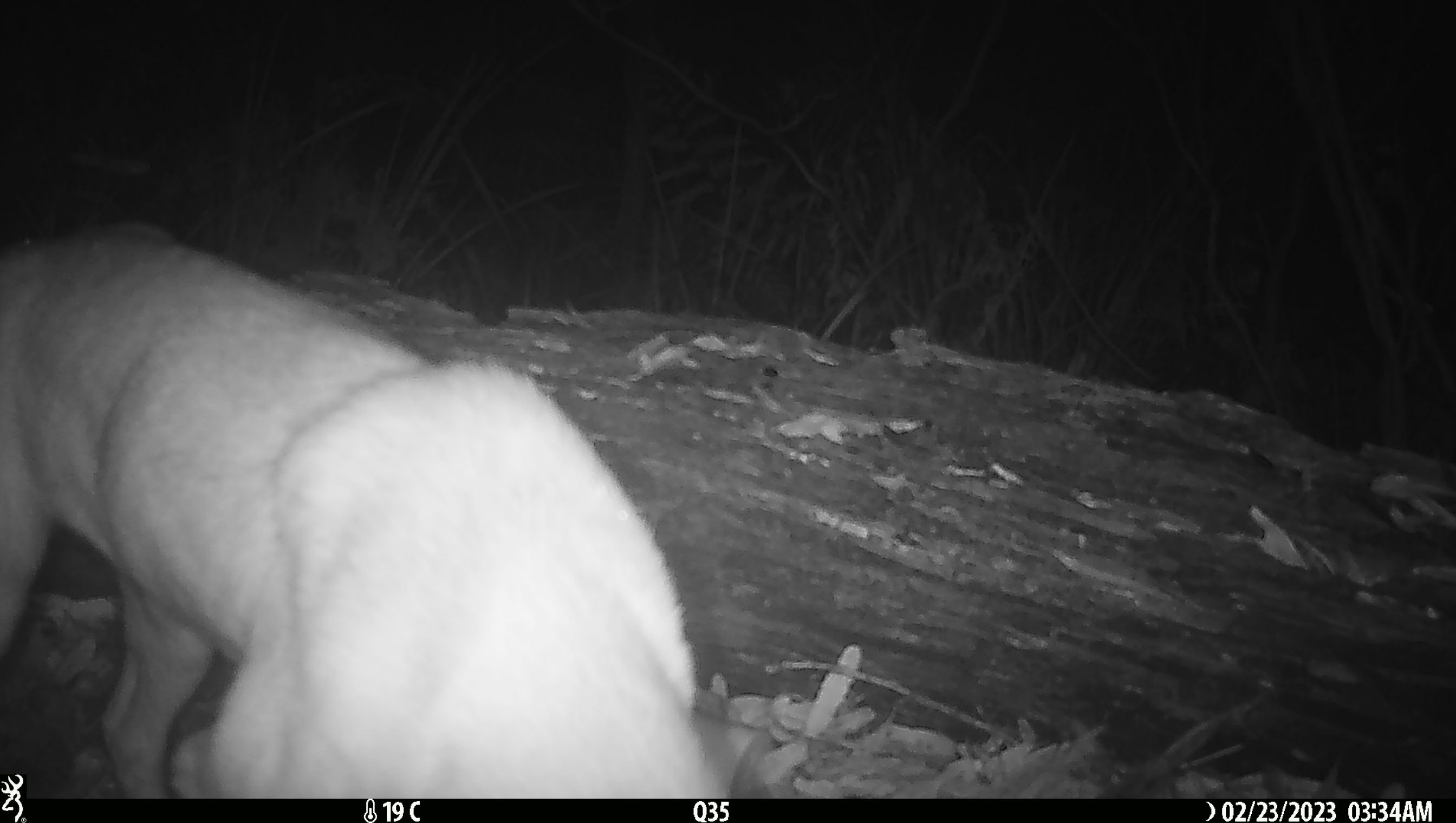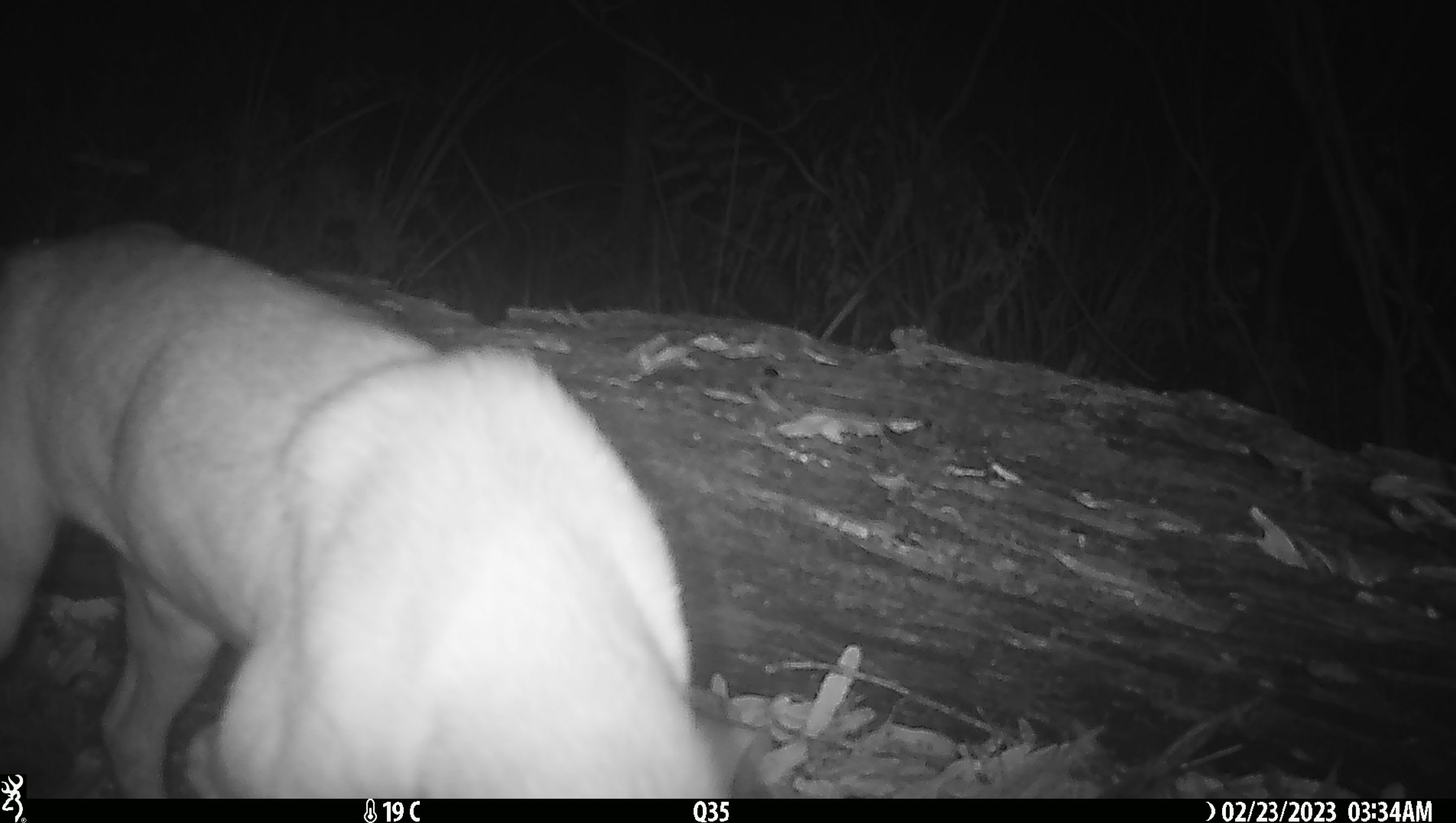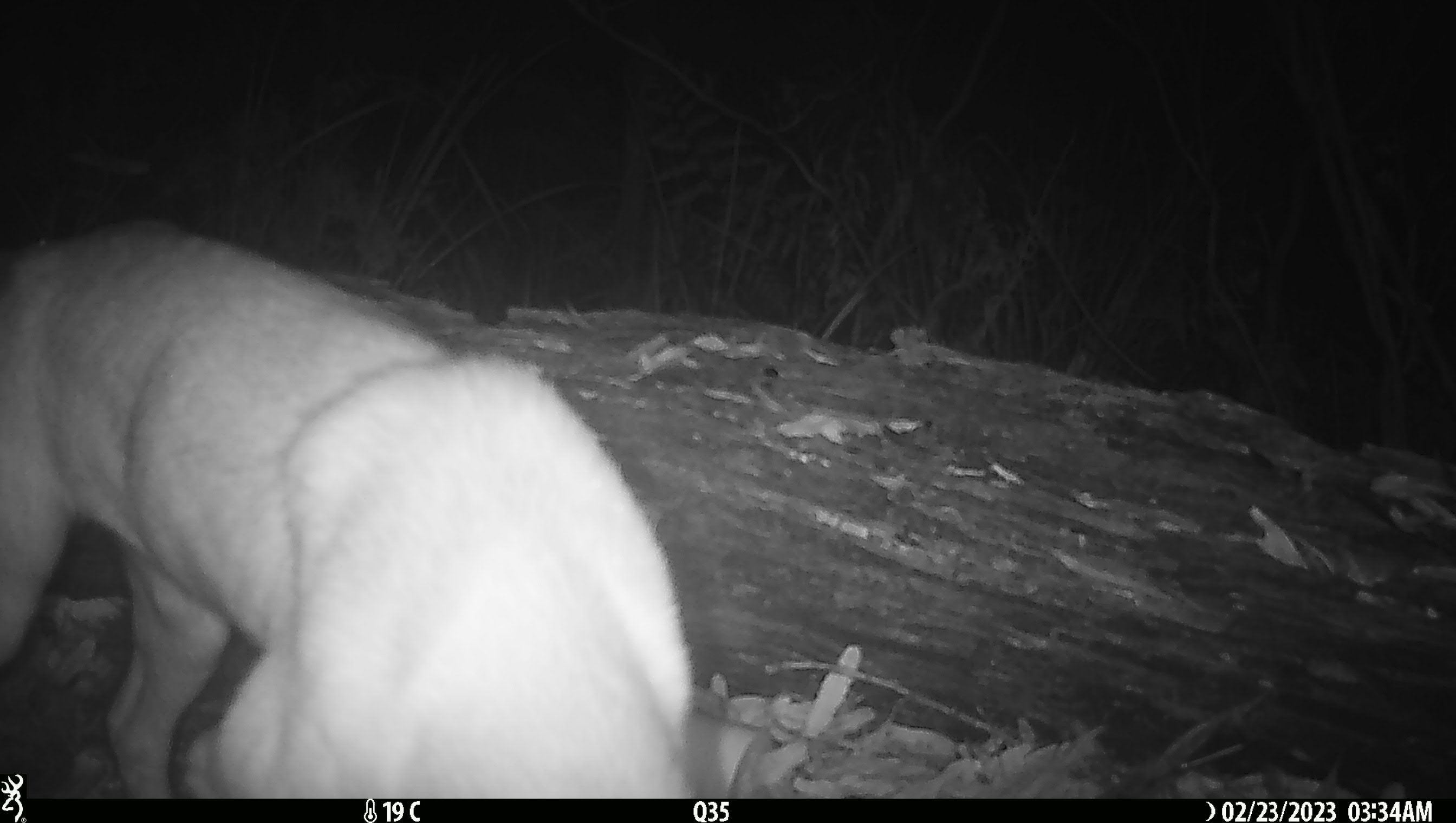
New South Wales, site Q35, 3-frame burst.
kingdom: Animalia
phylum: Chordata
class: Mammalia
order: Carnivora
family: Canidae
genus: Canis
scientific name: Canis familiaris dingo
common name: dingo